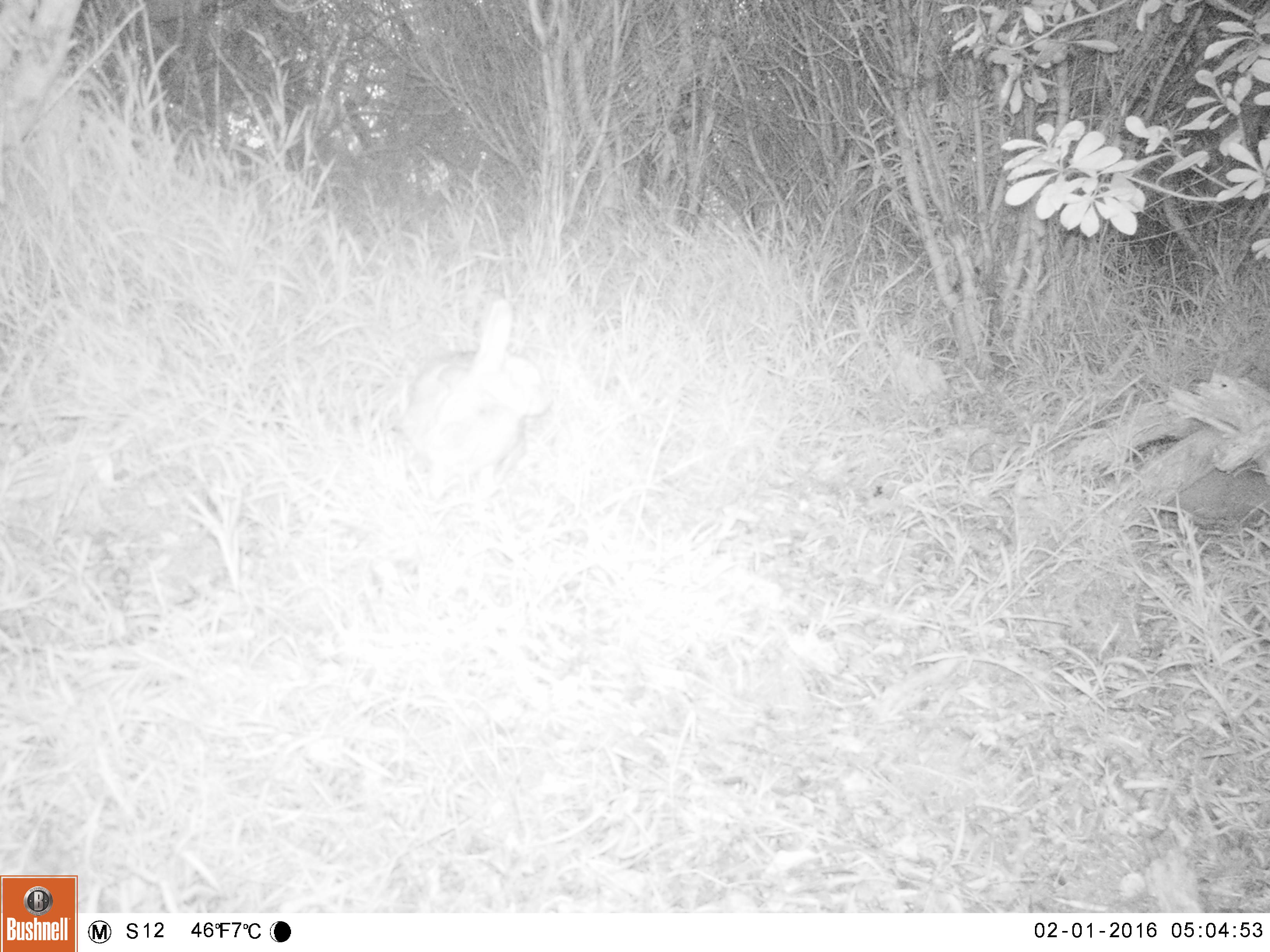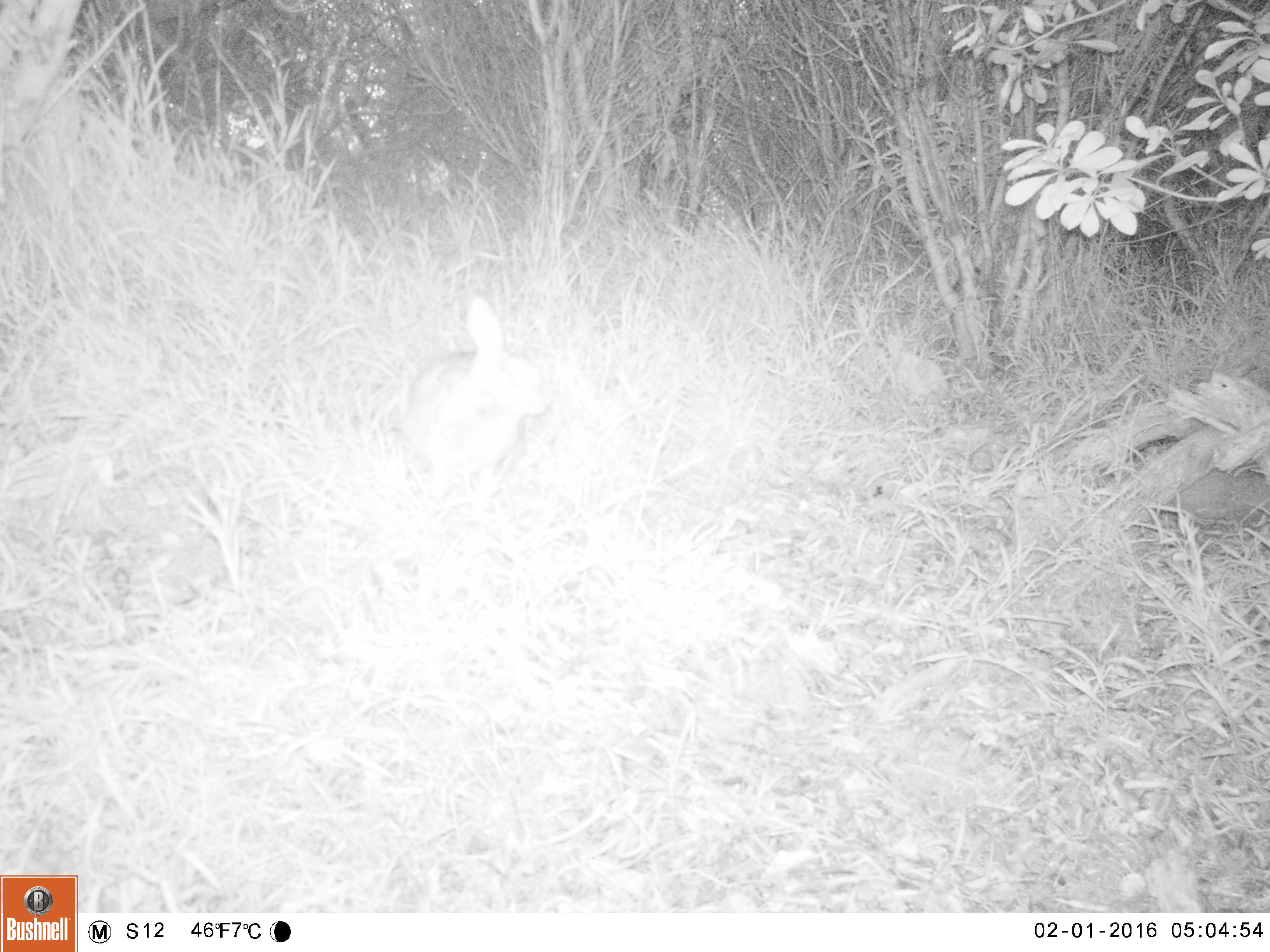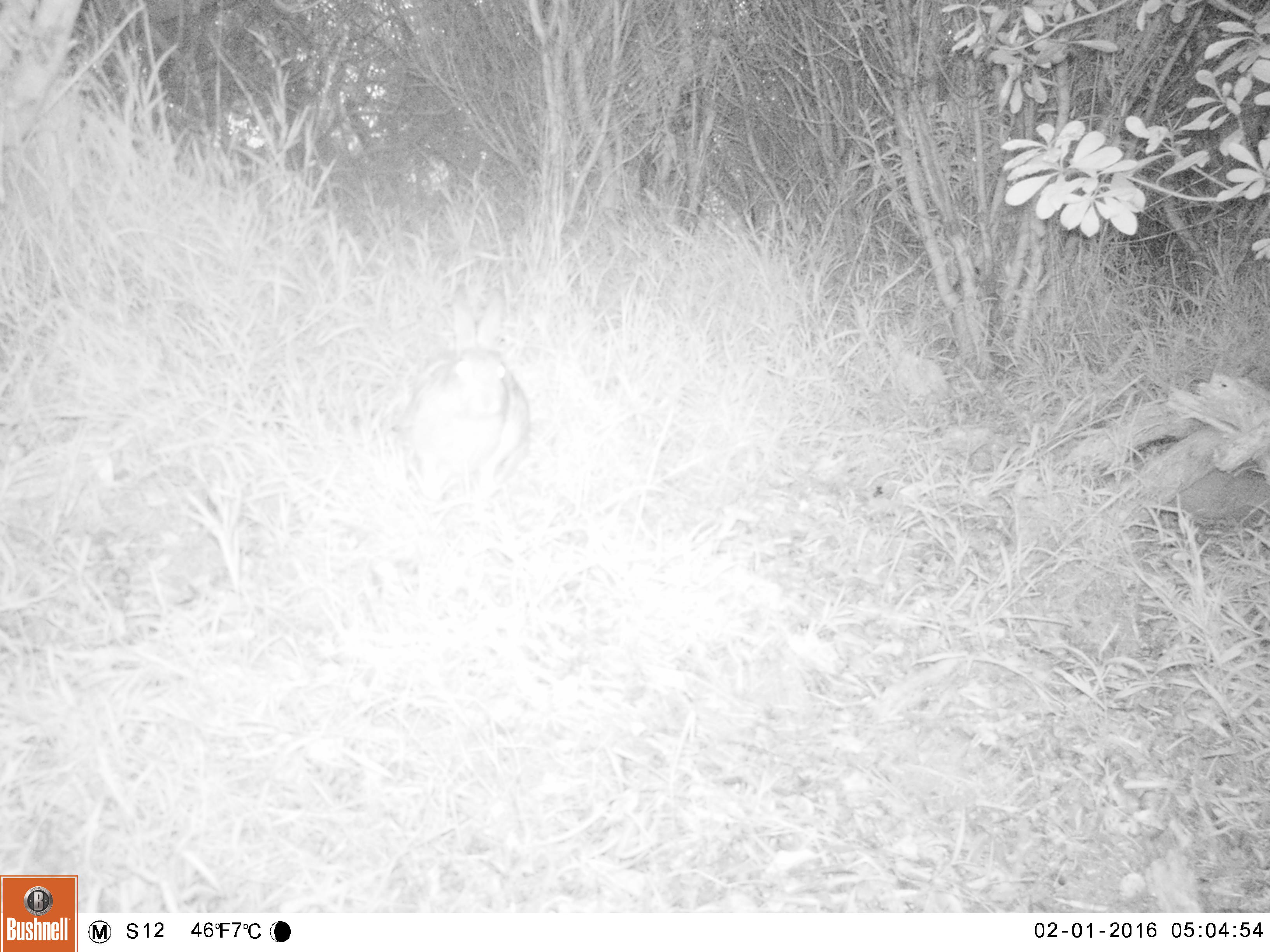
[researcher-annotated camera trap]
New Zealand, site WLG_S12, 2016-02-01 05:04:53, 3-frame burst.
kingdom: Animalia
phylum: Chordata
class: Mammalia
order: Lagomorpha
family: Leporidae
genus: Oryctolagus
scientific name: Oryctolagus cuniculus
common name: european rabbit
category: rabbit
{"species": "rabbit (european rabbit) (Oryctolagus cuniculus)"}